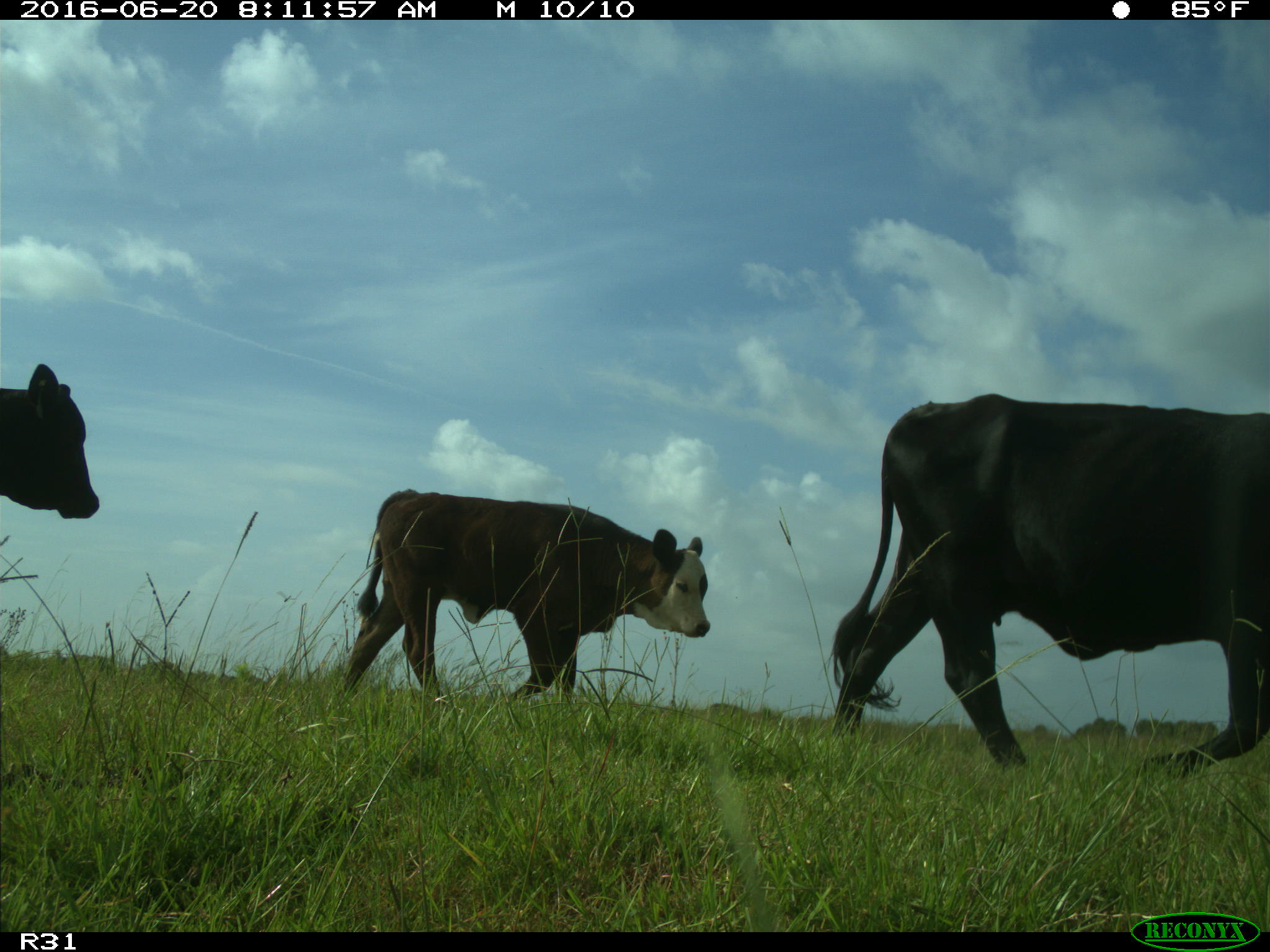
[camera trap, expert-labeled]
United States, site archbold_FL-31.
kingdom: Animalia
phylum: Chordata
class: Mammalia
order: Artiodactyla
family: Bovidae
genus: Bos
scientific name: Bos taurus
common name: domestic cow